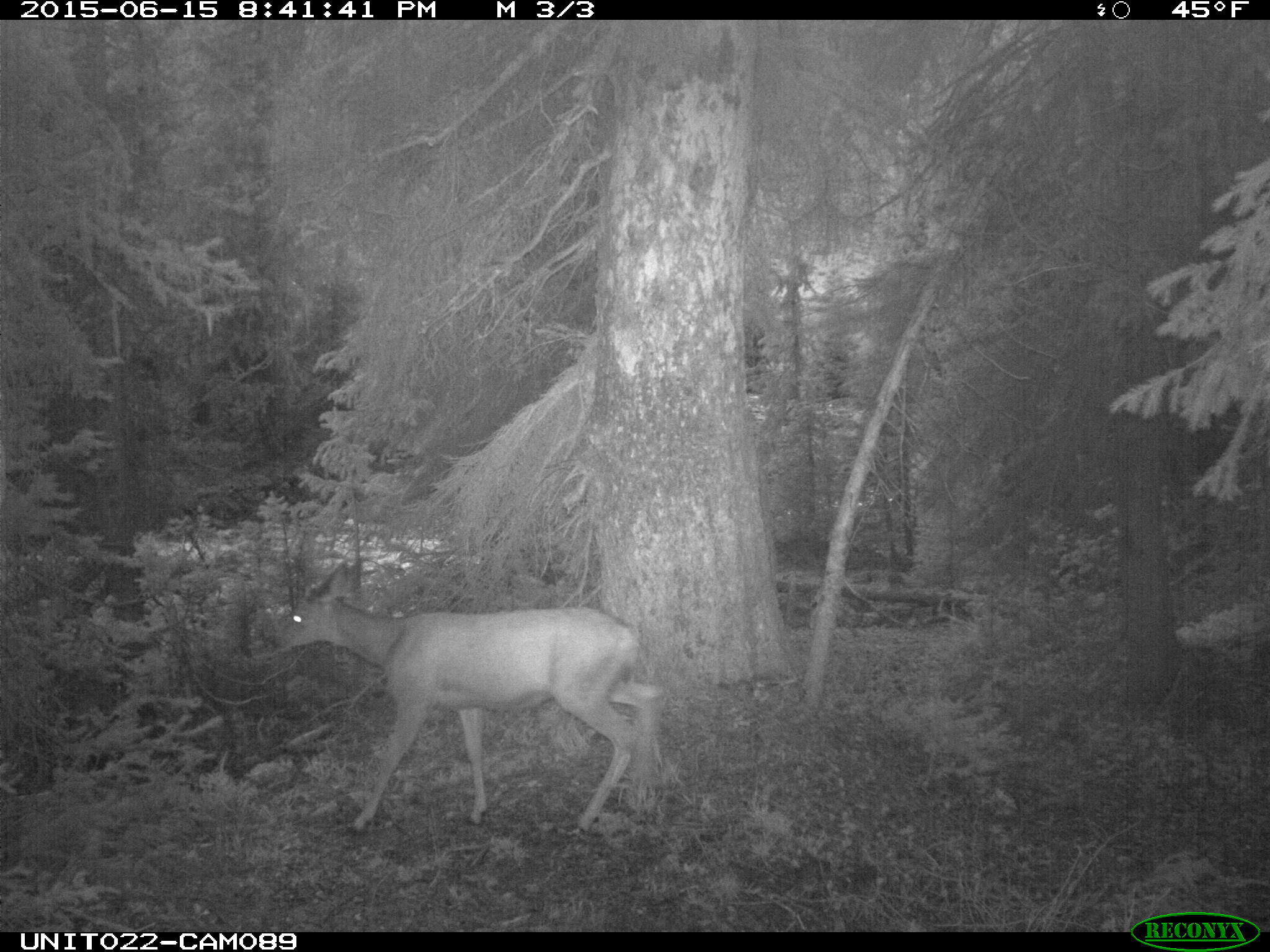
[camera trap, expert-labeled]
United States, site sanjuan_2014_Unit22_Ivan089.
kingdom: Animalia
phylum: Chordata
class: Mammalia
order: Artiodactyla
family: Cervidae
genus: Odocoileus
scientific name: Odocoileus hemionus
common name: mule deer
Odocoileus hemionus (mule deer).